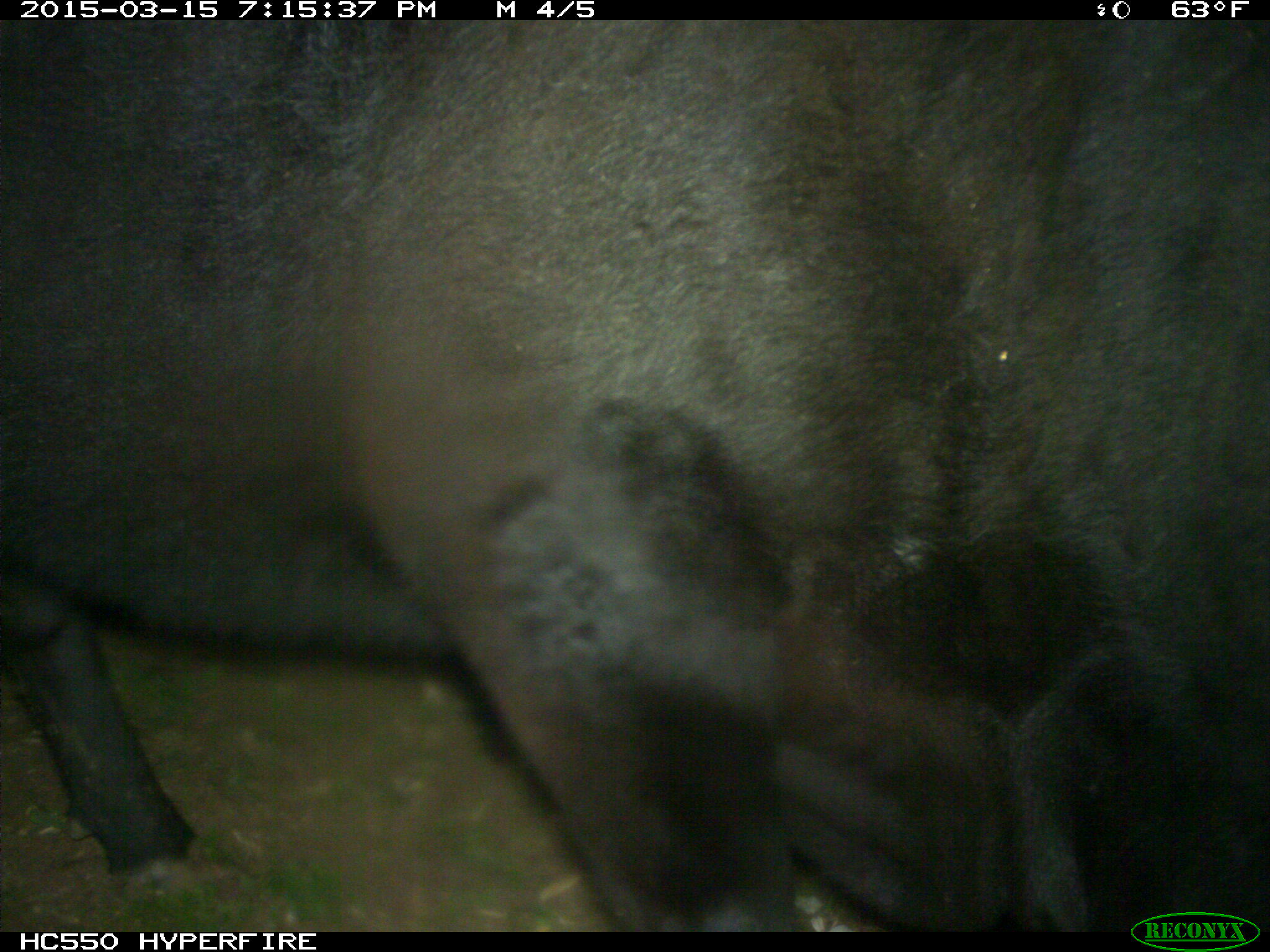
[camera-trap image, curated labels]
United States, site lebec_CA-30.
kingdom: Animalia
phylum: Chordata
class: Mammalia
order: Artiodactyla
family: Bovidae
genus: Bos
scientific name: Bos taurus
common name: domestic cow